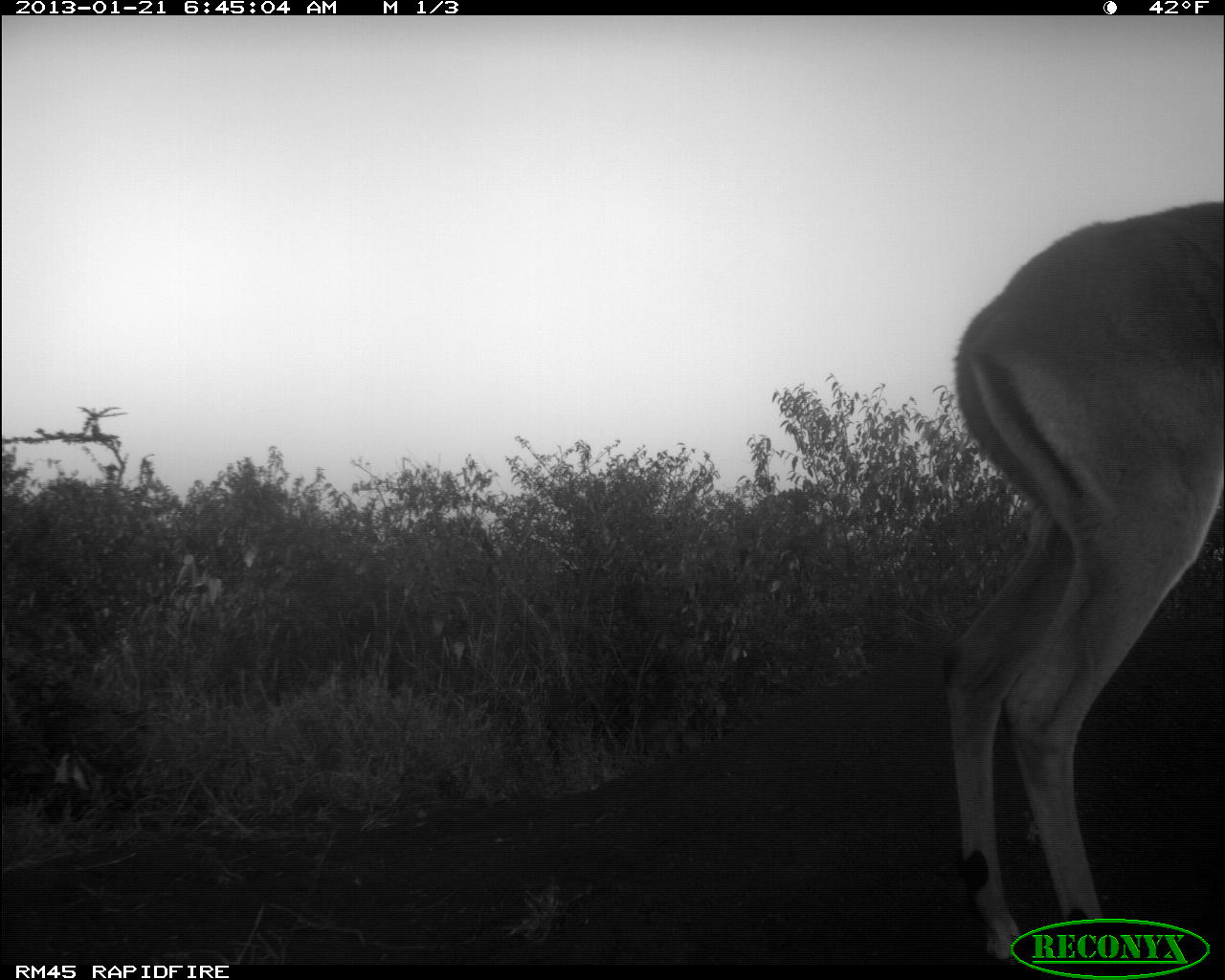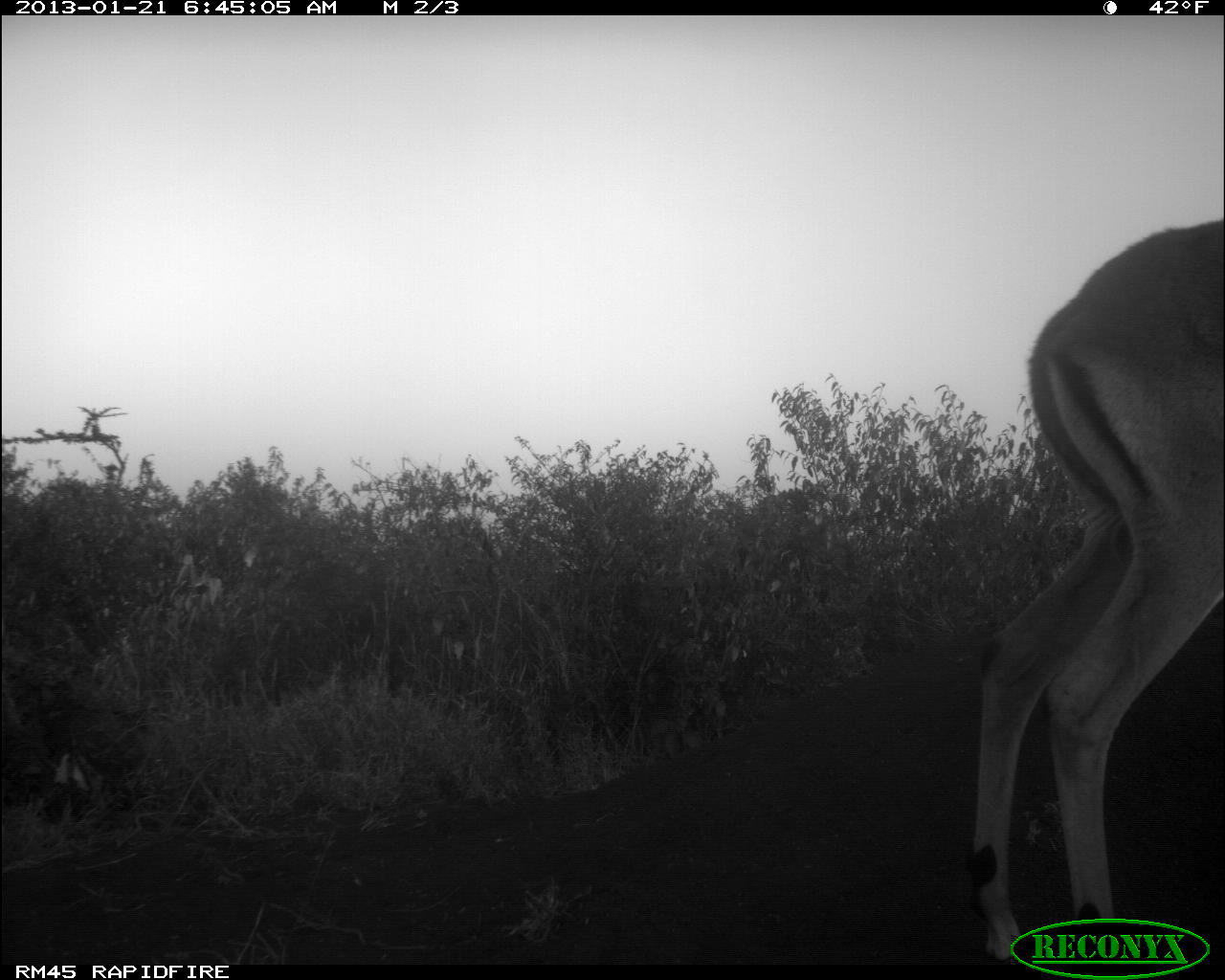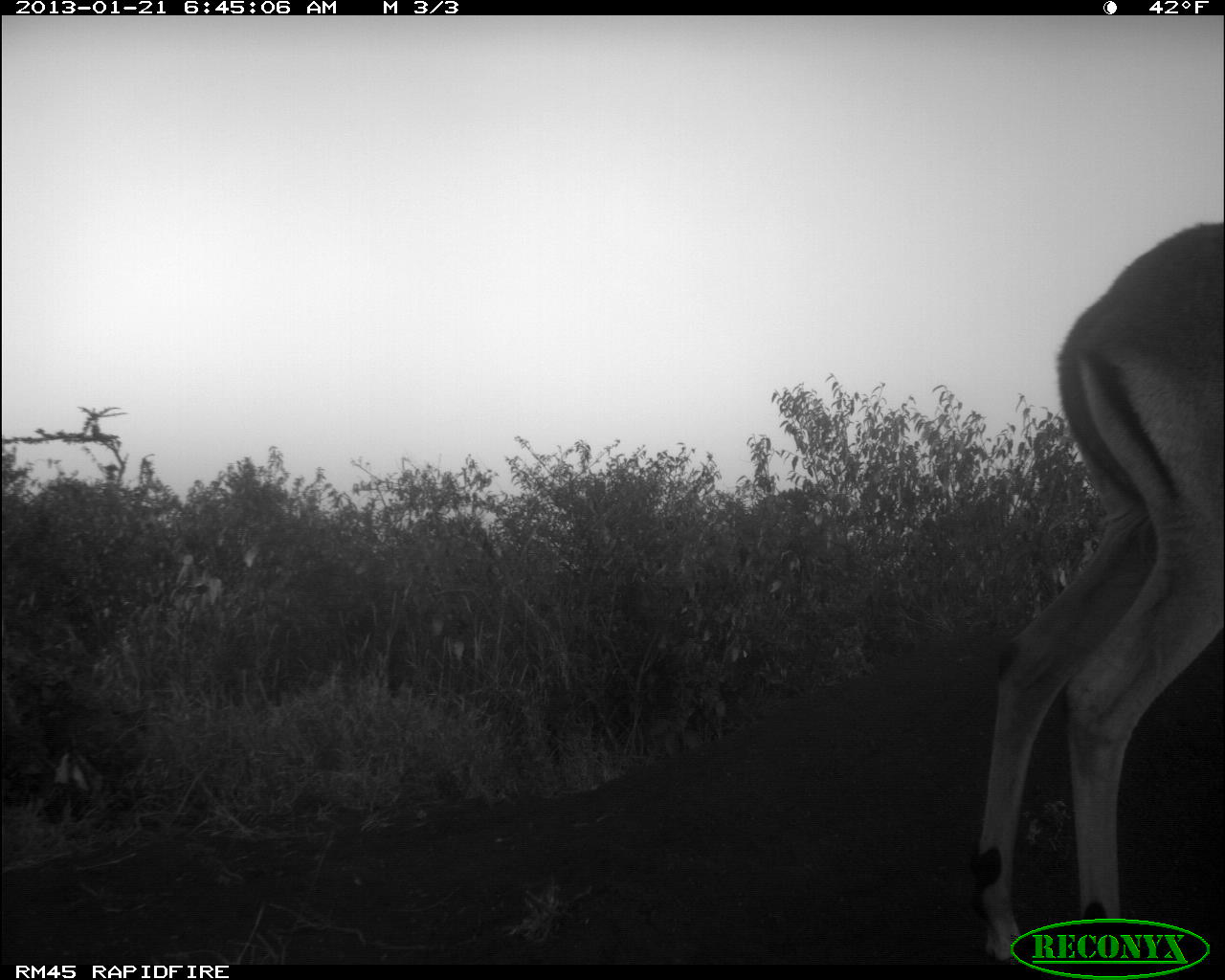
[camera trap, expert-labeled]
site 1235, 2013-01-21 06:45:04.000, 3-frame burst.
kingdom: Animalia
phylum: Chordata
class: Mammalia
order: Artiodactyla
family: Bovidae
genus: Aepyceros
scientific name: Aepyceros melampus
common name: impala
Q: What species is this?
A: Aepyceros melampus (impala).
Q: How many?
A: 1.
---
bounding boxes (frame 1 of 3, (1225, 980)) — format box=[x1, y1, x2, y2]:
aepyceros melampus: box=[941, 200, 1224, 963]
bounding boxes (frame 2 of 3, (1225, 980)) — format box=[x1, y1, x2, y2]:
aepyceros melampus: box=[968, 216, 1224, 965]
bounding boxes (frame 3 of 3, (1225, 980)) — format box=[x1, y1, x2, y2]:
aepyceros melampus: box=[968, 216, 1225, 969]